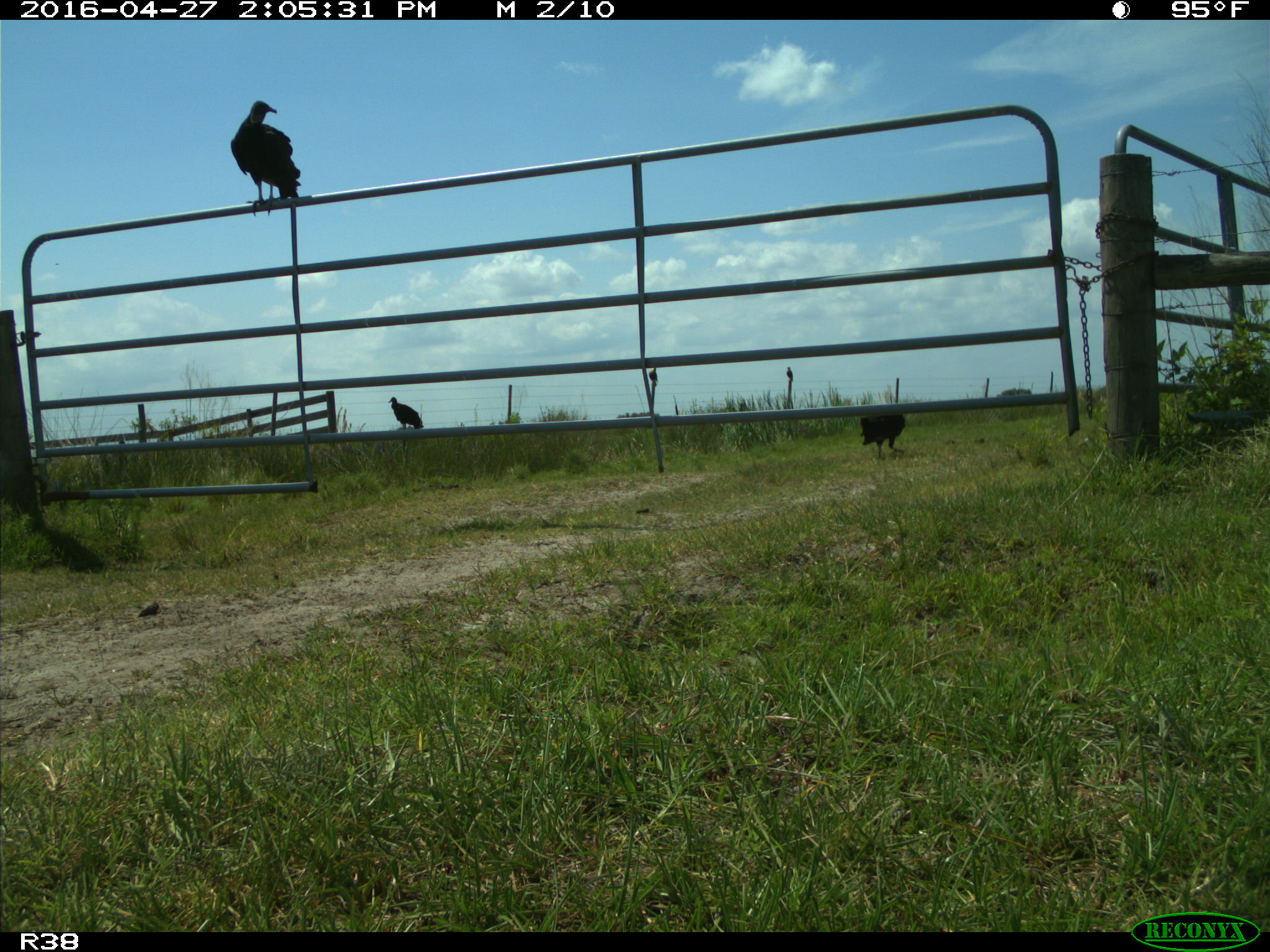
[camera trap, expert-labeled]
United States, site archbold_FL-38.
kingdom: Animalia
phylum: Chordata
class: Aves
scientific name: Aves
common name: birds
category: unidentified bird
Unidentified bird (birds) (Aves).